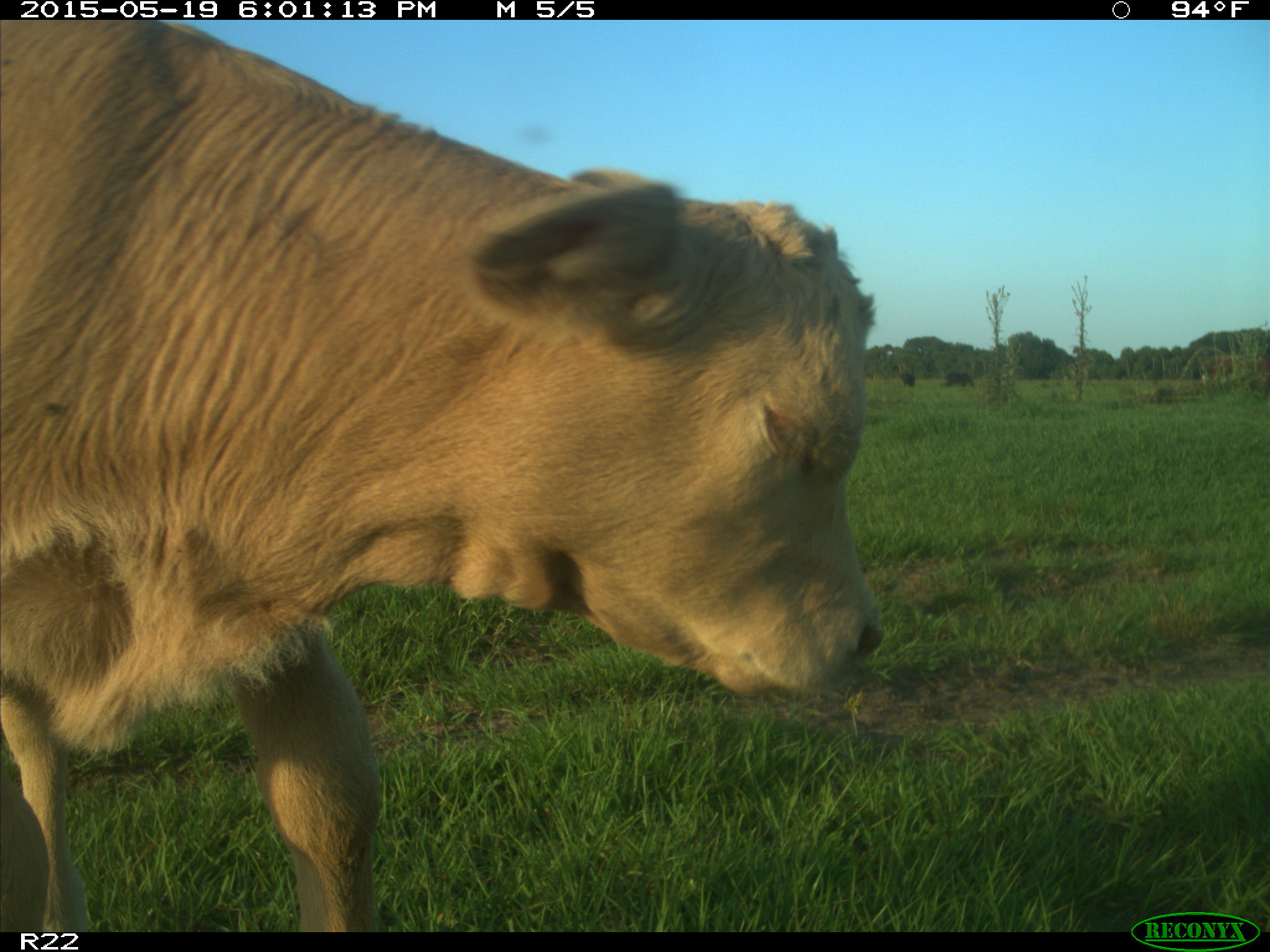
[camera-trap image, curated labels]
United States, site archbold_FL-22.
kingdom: Animalia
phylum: Chordata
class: Mammalia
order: Artiodactyla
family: Bovidae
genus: Bos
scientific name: Bos taurus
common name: domestic cow